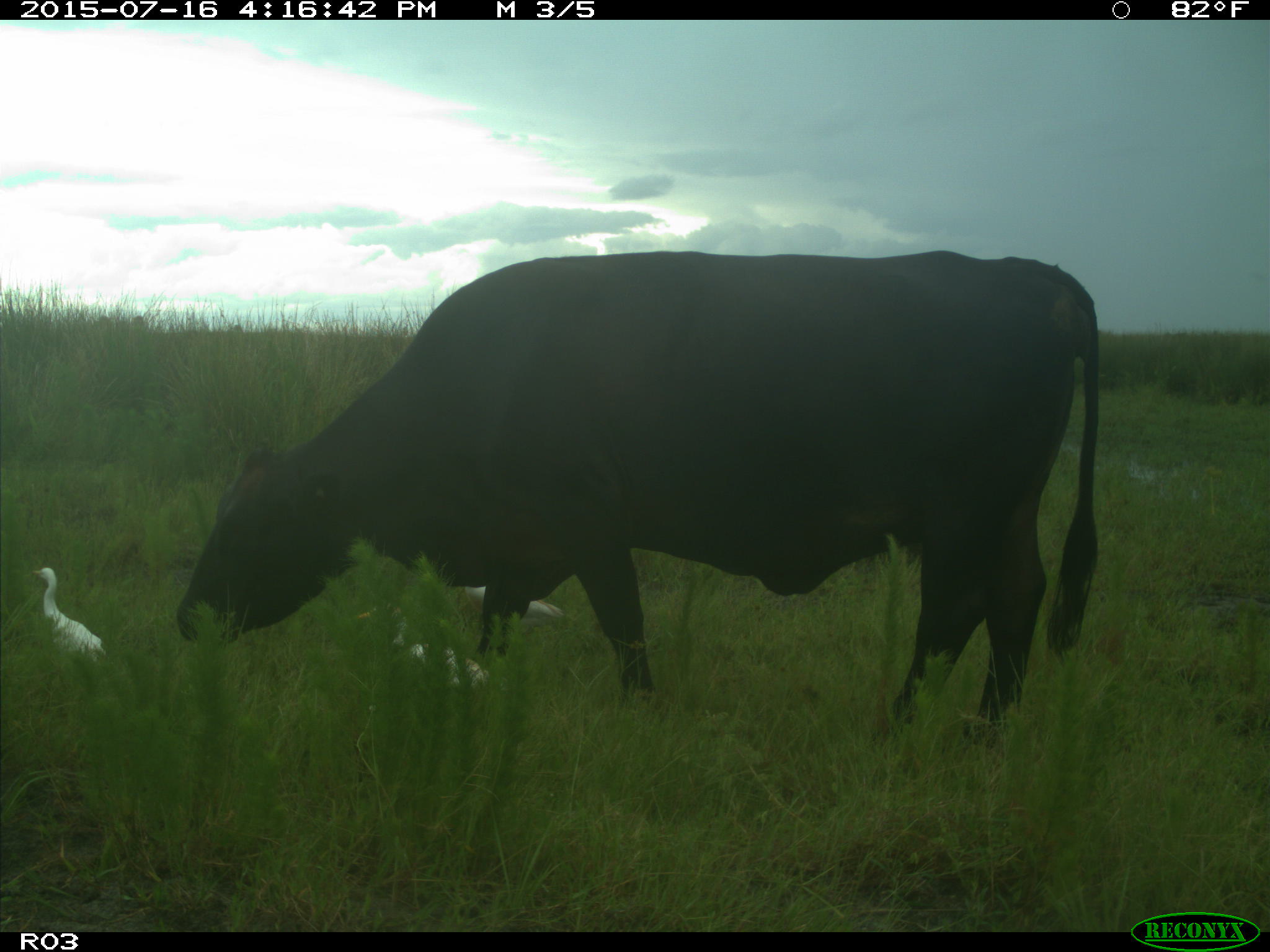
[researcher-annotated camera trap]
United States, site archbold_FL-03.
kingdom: Animalia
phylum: Chordata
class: Mammalia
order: Artiodactyla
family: Bovidae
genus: Bos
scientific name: Bos taurus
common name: domestic cow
Bos taurus (domestic cow).